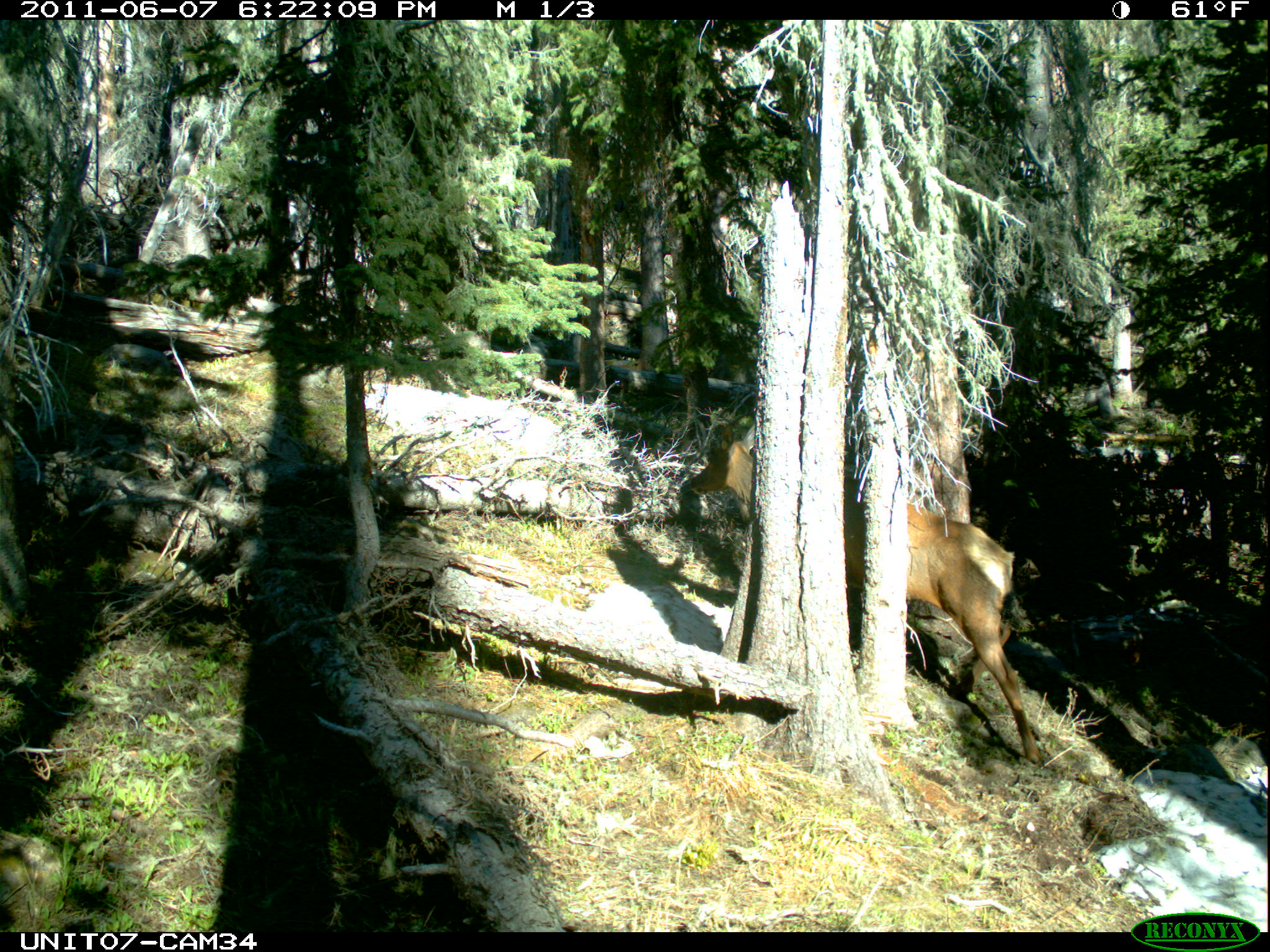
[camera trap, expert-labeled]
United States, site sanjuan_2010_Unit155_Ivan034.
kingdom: Animalia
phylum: Chordata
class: Mammalia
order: Artiodactyla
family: Cervidae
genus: Cervus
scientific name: Cervus elaphus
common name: red deer